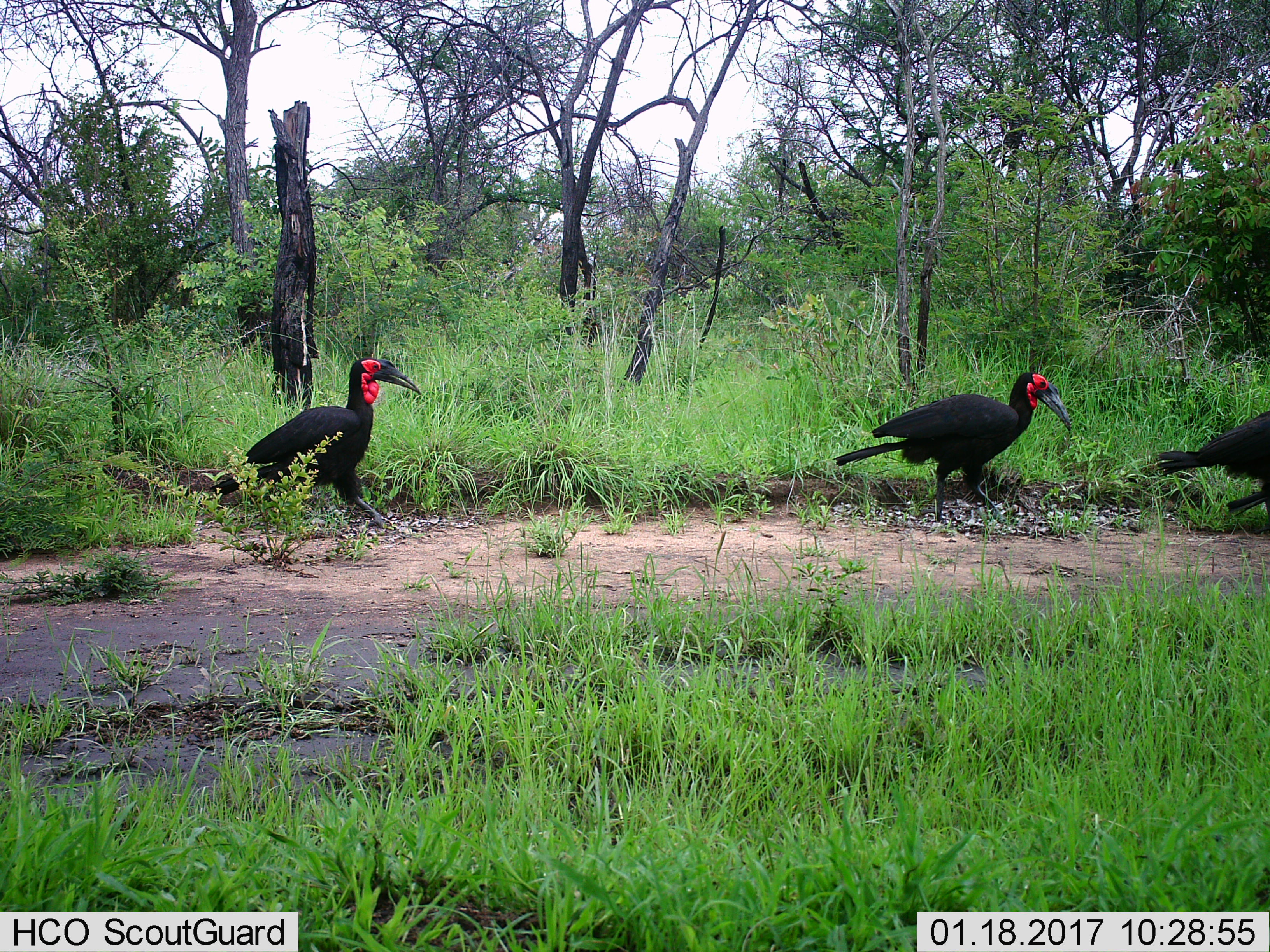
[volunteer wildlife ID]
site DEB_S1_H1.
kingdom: Animalia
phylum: Chordata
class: Aves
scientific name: Aves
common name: bird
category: birdother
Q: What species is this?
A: Birdother (bird) (Aves).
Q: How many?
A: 3.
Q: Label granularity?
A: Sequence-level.